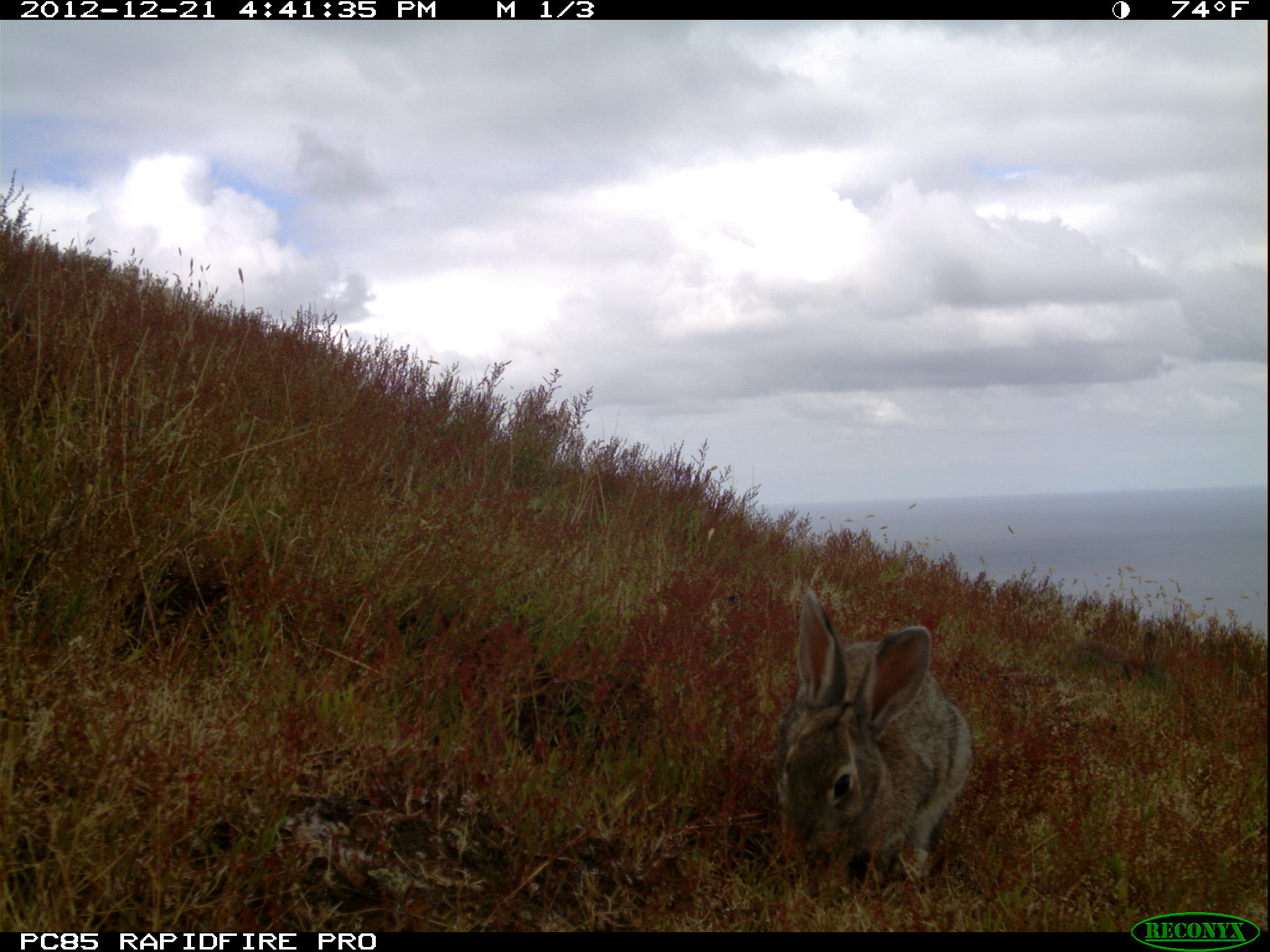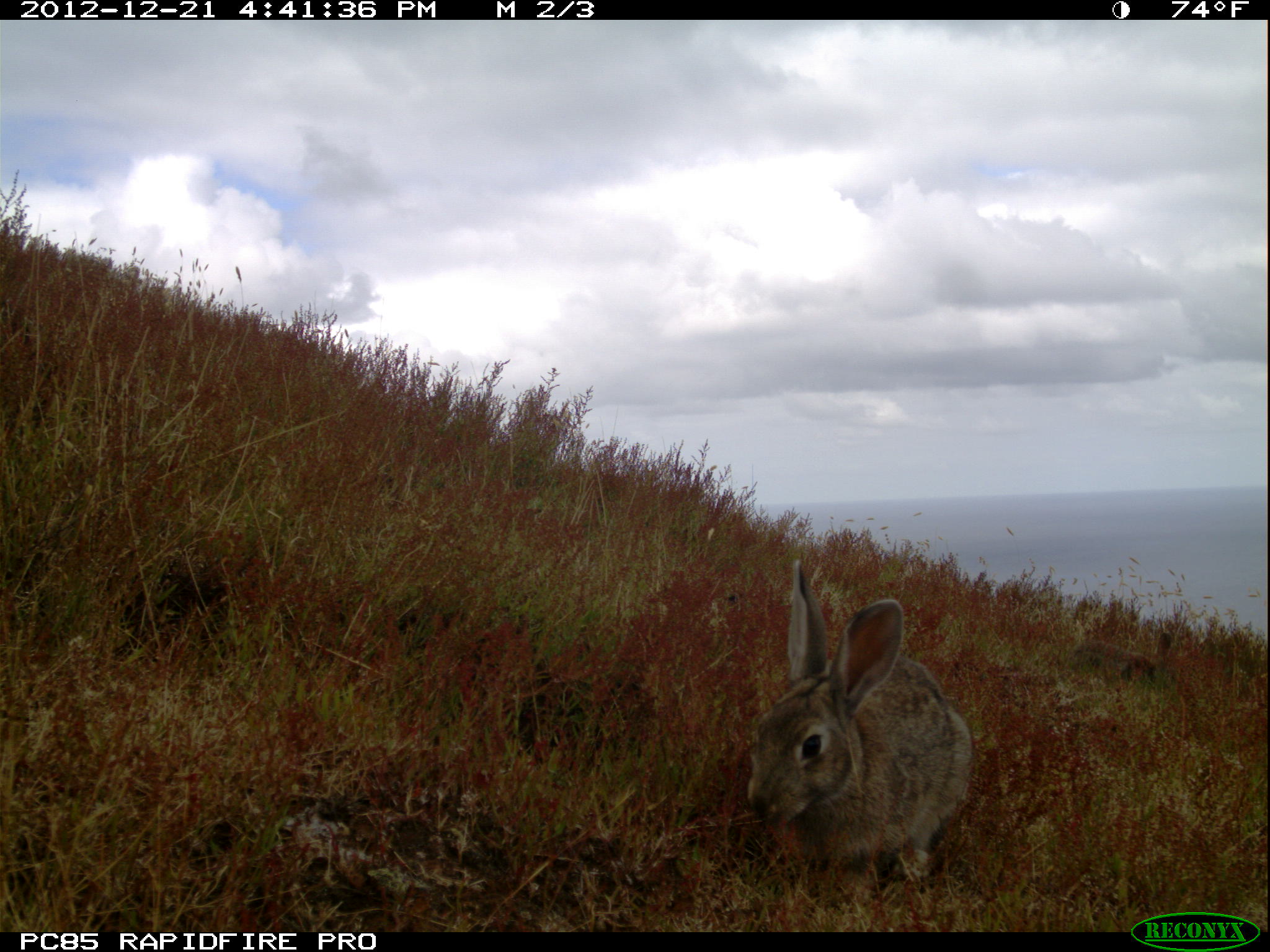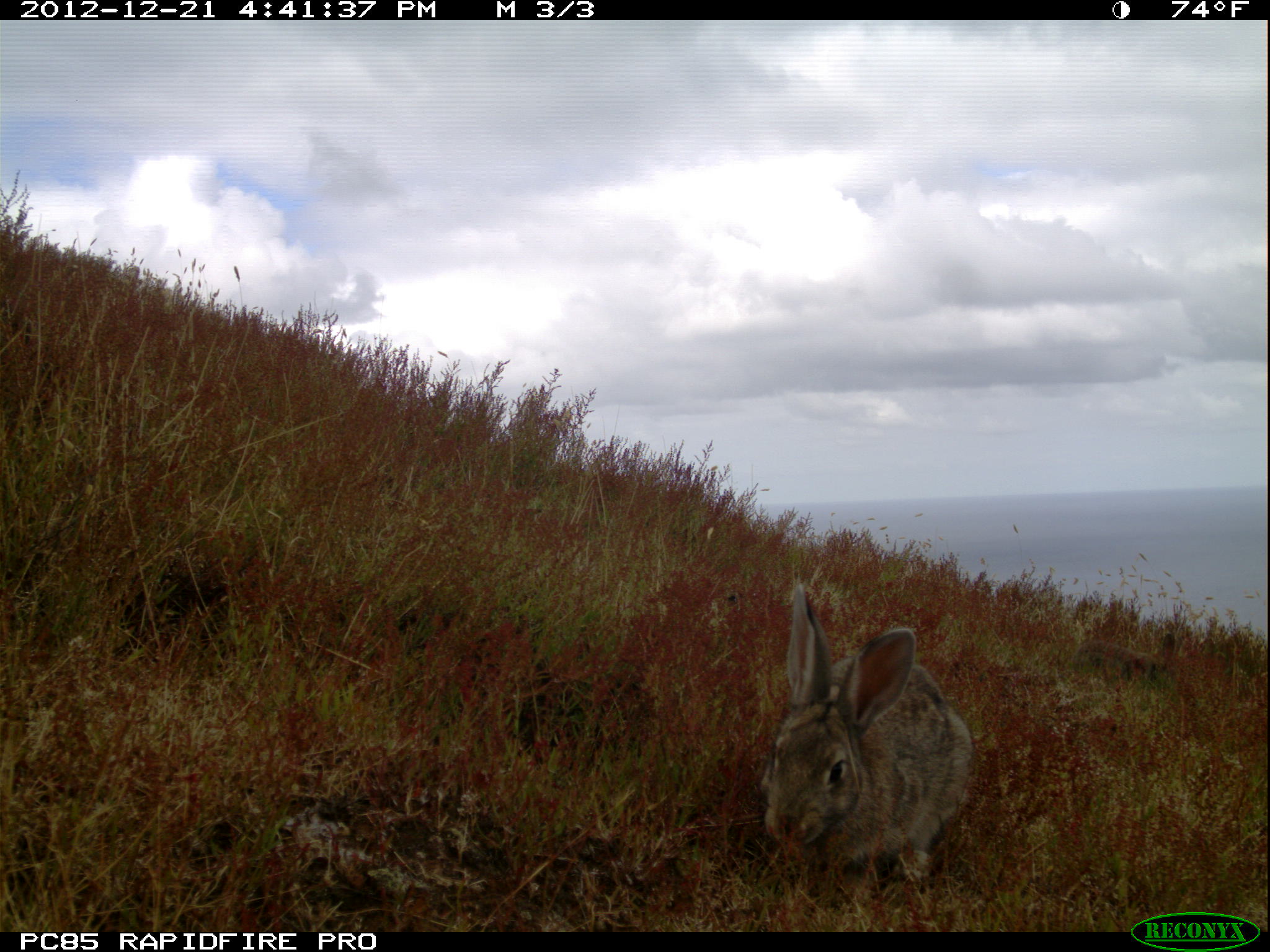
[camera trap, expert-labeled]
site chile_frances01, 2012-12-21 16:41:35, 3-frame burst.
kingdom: Animalia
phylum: Chordata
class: Mammalia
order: Lagomorpha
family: Leporidae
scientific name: Leporidae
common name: rabbits and hares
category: rabbit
Rabbit (rabbits and hares) (Leporidae).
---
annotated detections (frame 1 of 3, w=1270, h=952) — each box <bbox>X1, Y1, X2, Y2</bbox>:
rabbit: <bbox>770, 590, 974, 893</bbox>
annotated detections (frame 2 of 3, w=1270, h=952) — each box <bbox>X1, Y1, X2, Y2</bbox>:
rabbit: <bbox>742, 561, 973, 896</bbox>; <bbox>1063, 615, 1184, 702</bbox>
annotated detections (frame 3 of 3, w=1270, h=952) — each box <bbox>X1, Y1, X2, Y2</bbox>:
rabbit: <bbox>755, 581, 977, 892</bbox>